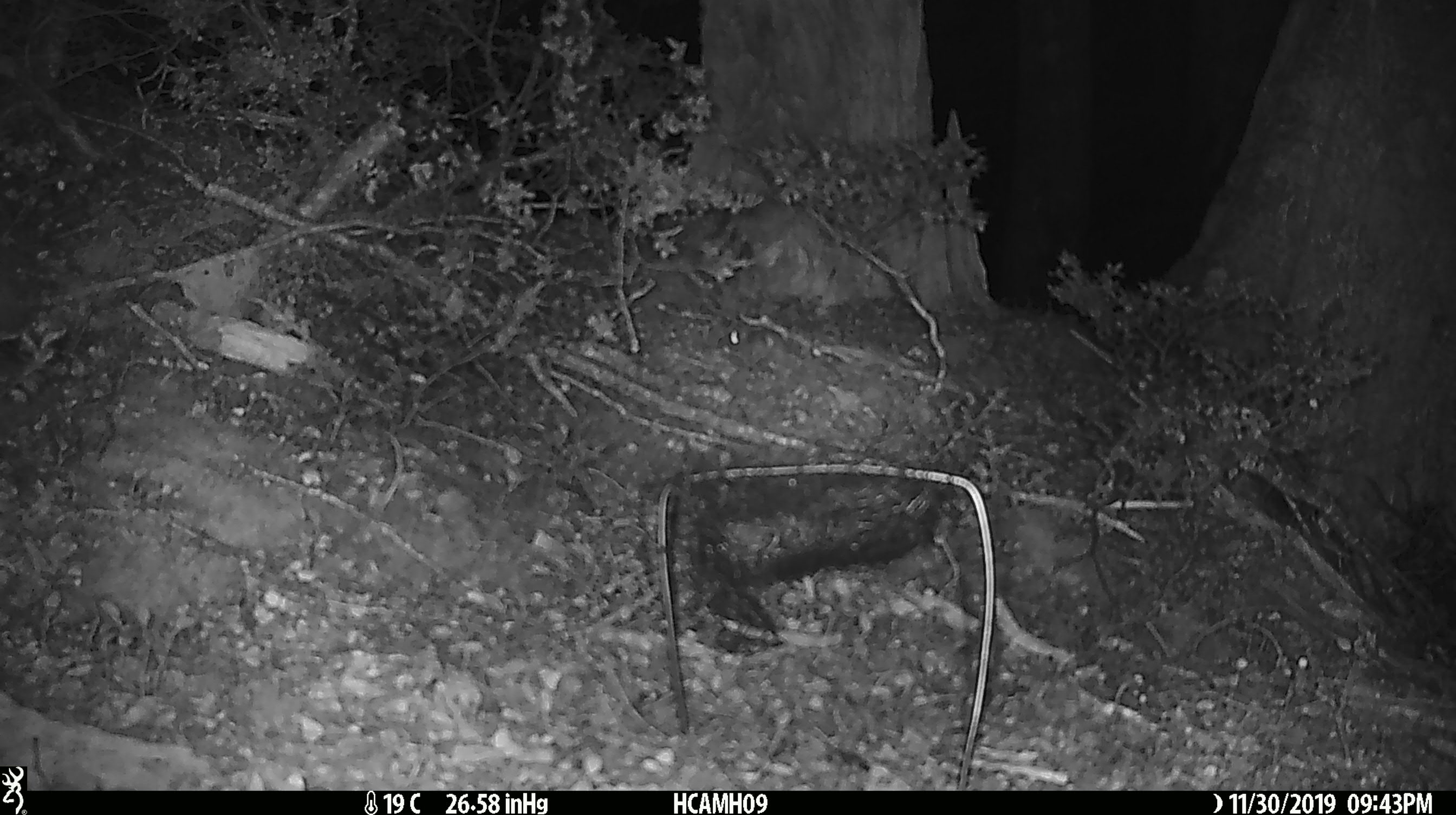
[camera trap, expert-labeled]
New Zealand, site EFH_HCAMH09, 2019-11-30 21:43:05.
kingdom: Animalia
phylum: Chordata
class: Mammalia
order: Rodentia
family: Muridae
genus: Mus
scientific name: Mus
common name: mouse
Mouse (Mus).